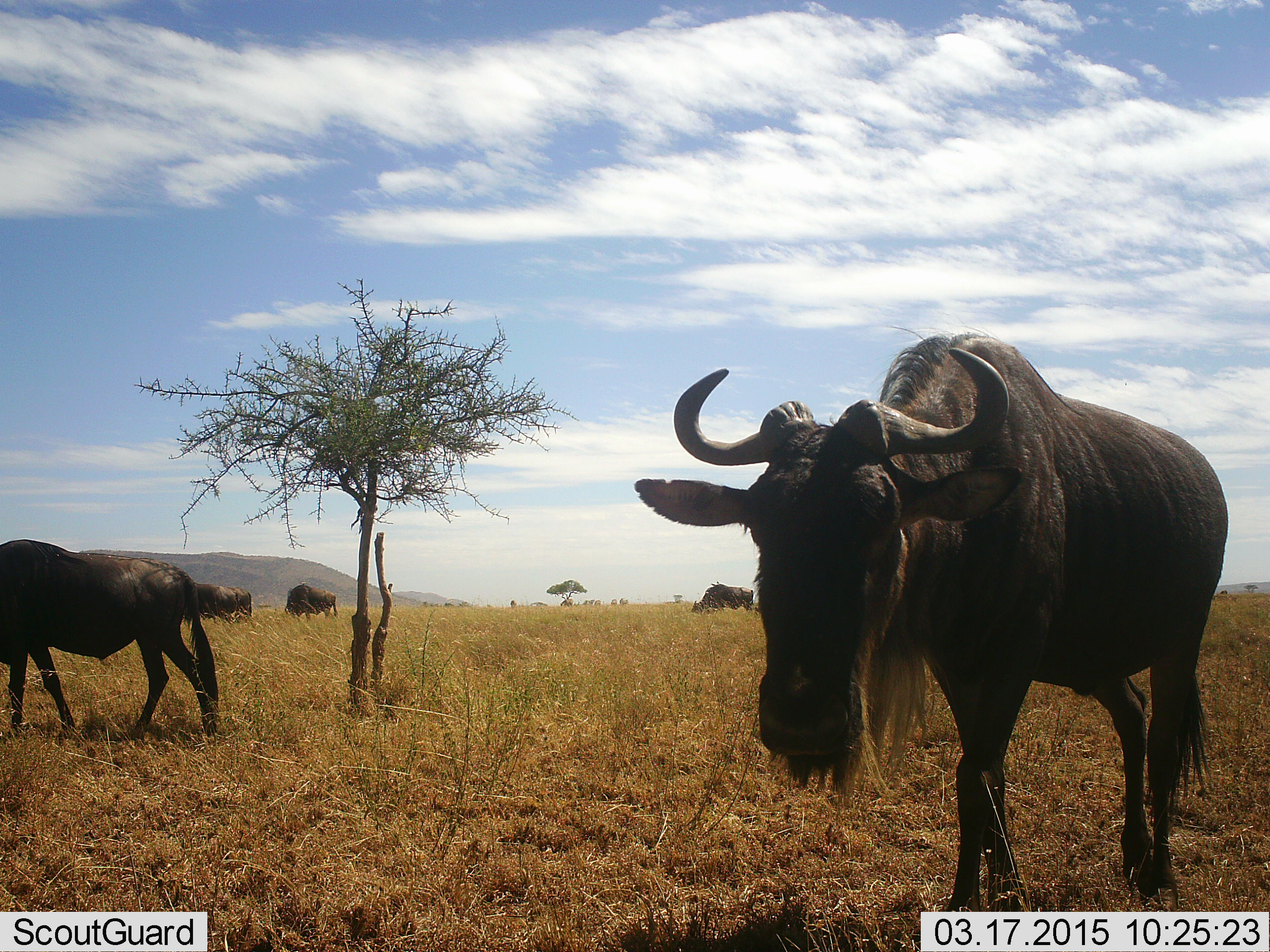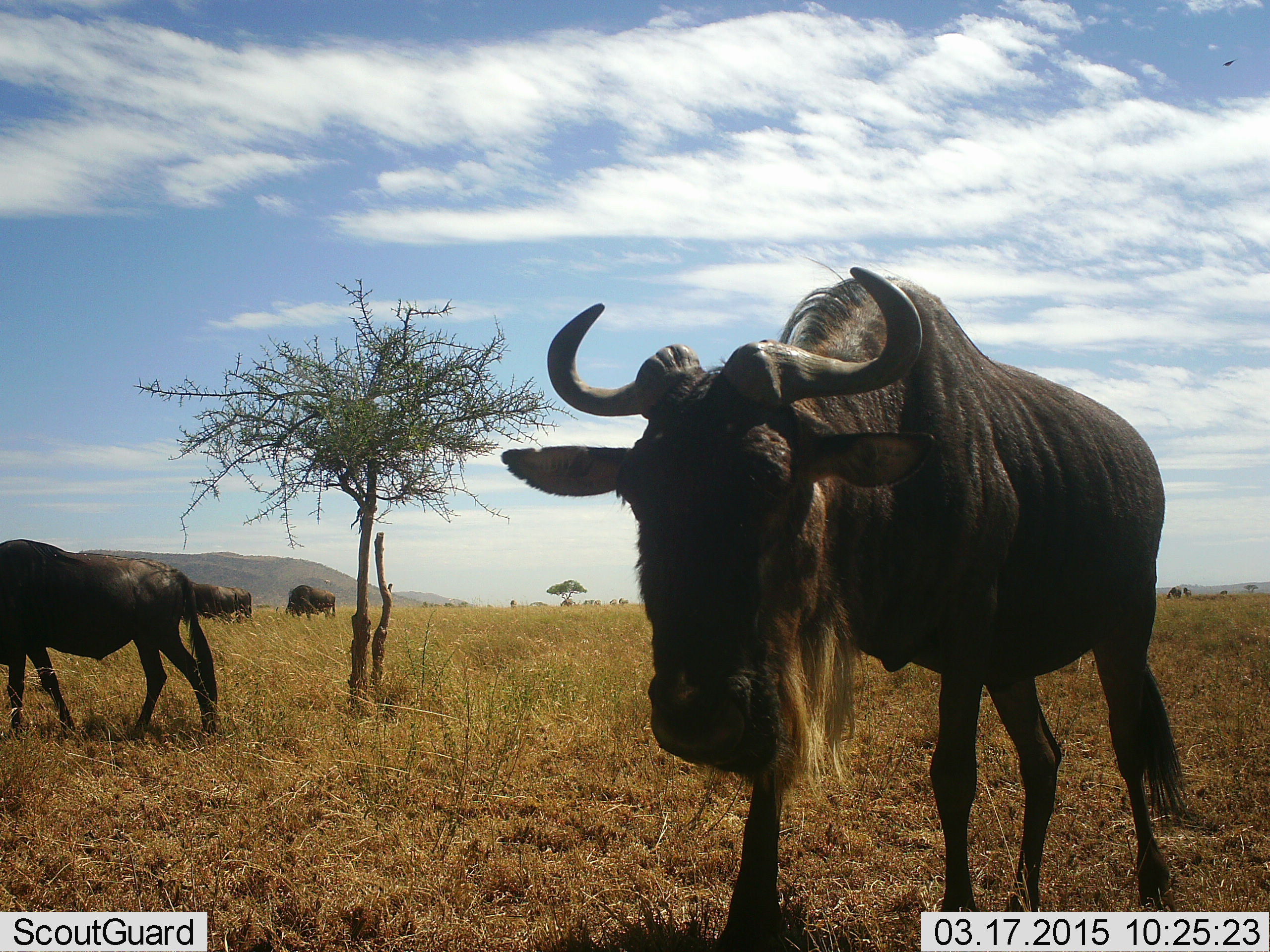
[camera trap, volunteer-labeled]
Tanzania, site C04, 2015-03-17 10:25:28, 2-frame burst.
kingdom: Animalia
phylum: Chordata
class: Mammalia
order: Artiodactyla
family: Bovidae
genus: Connochaetes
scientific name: Connochaetes taurinus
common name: blue wildebeest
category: wildebeest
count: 5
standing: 70%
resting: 0%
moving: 80%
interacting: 20%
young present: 10%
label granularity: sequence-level